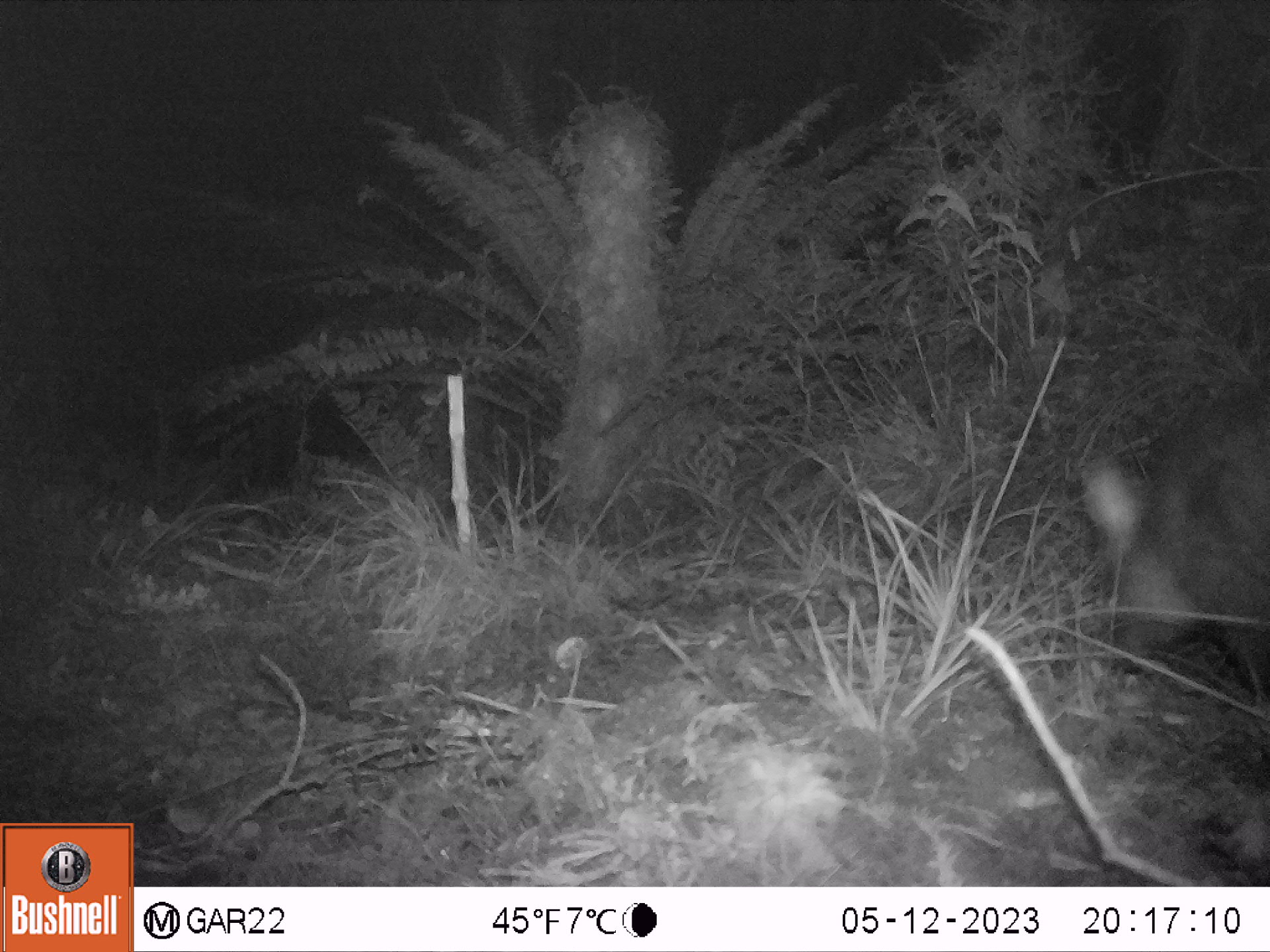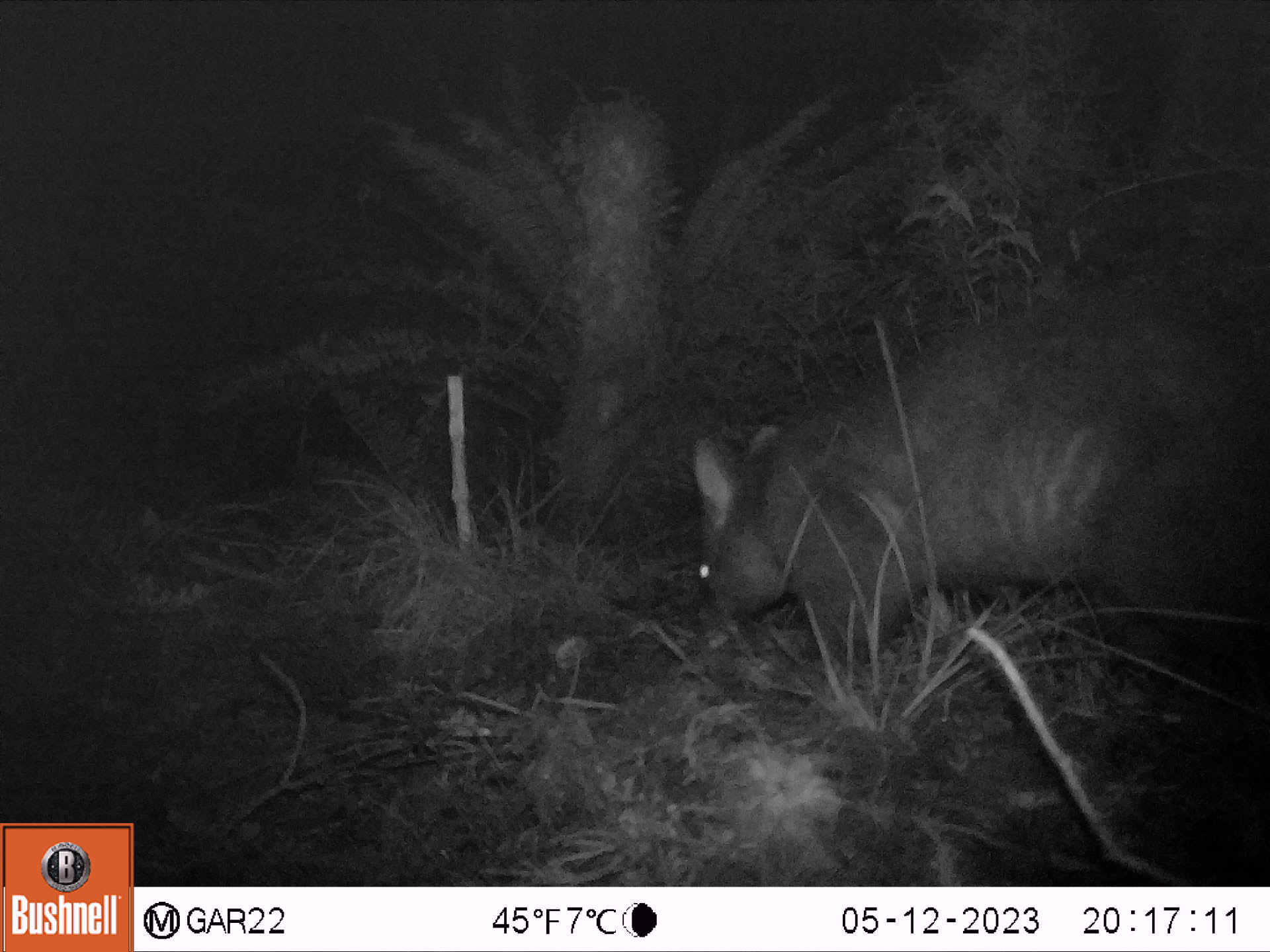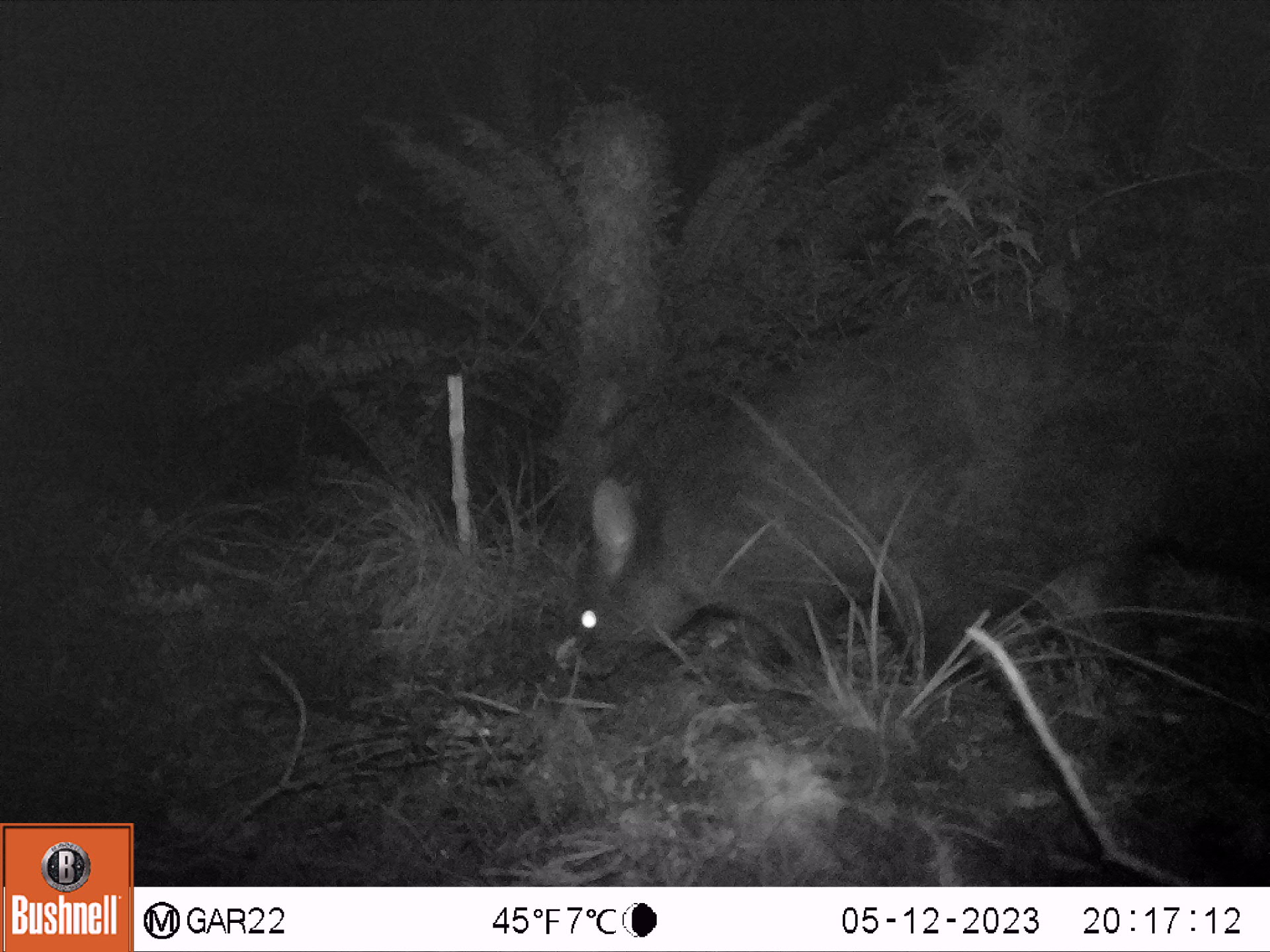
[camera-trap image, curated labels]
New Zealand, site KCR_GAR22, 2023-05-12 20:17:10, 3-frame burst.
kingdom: Animalia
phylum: Chordata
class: Mammalia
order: Diprotodontia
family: Phalangeridae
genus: Trichosurus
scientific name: Trichosurus vulpecula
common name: common brushtail possum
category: possum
Possum (common brushtail possum) (Trichosurus vulpecula).